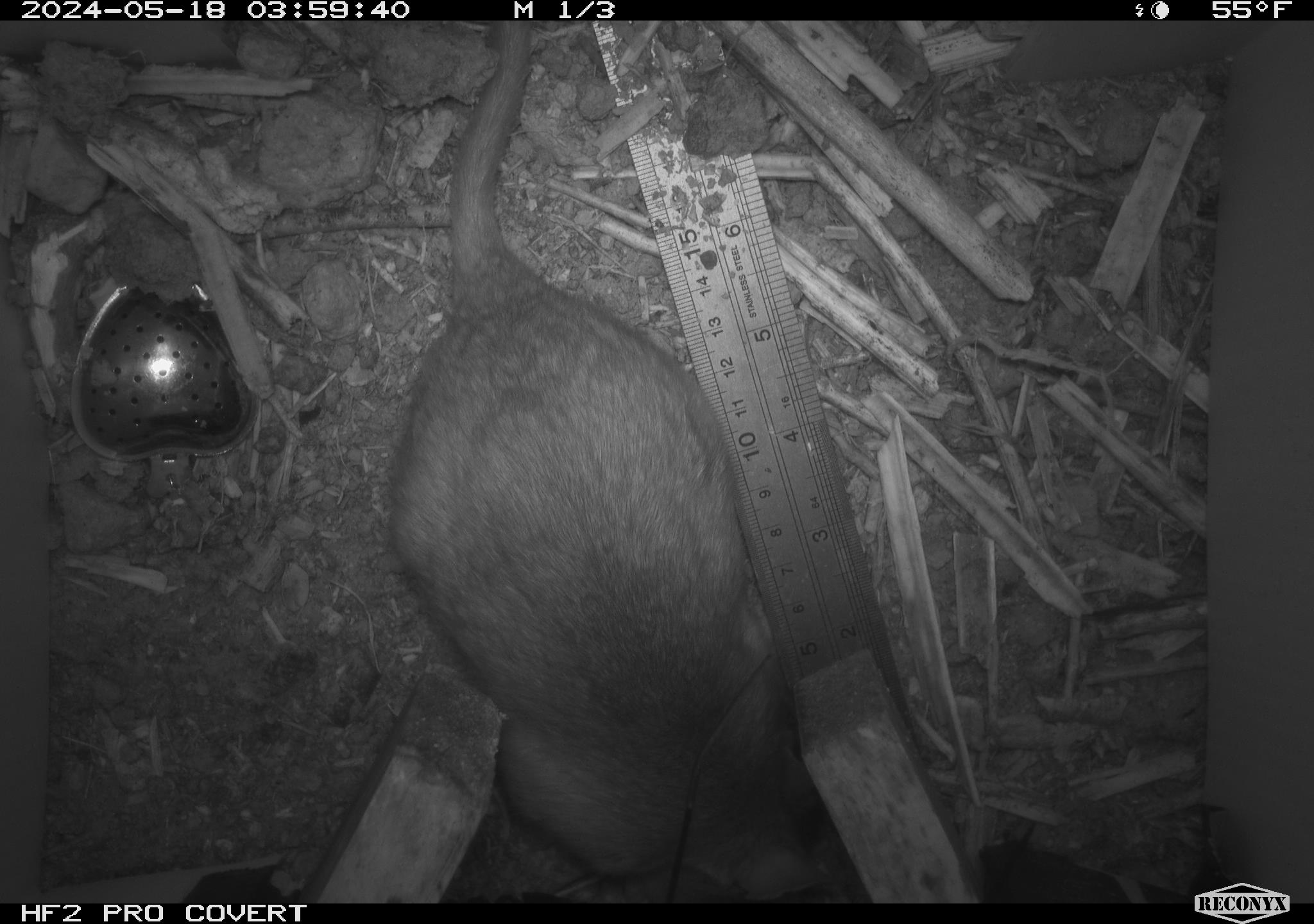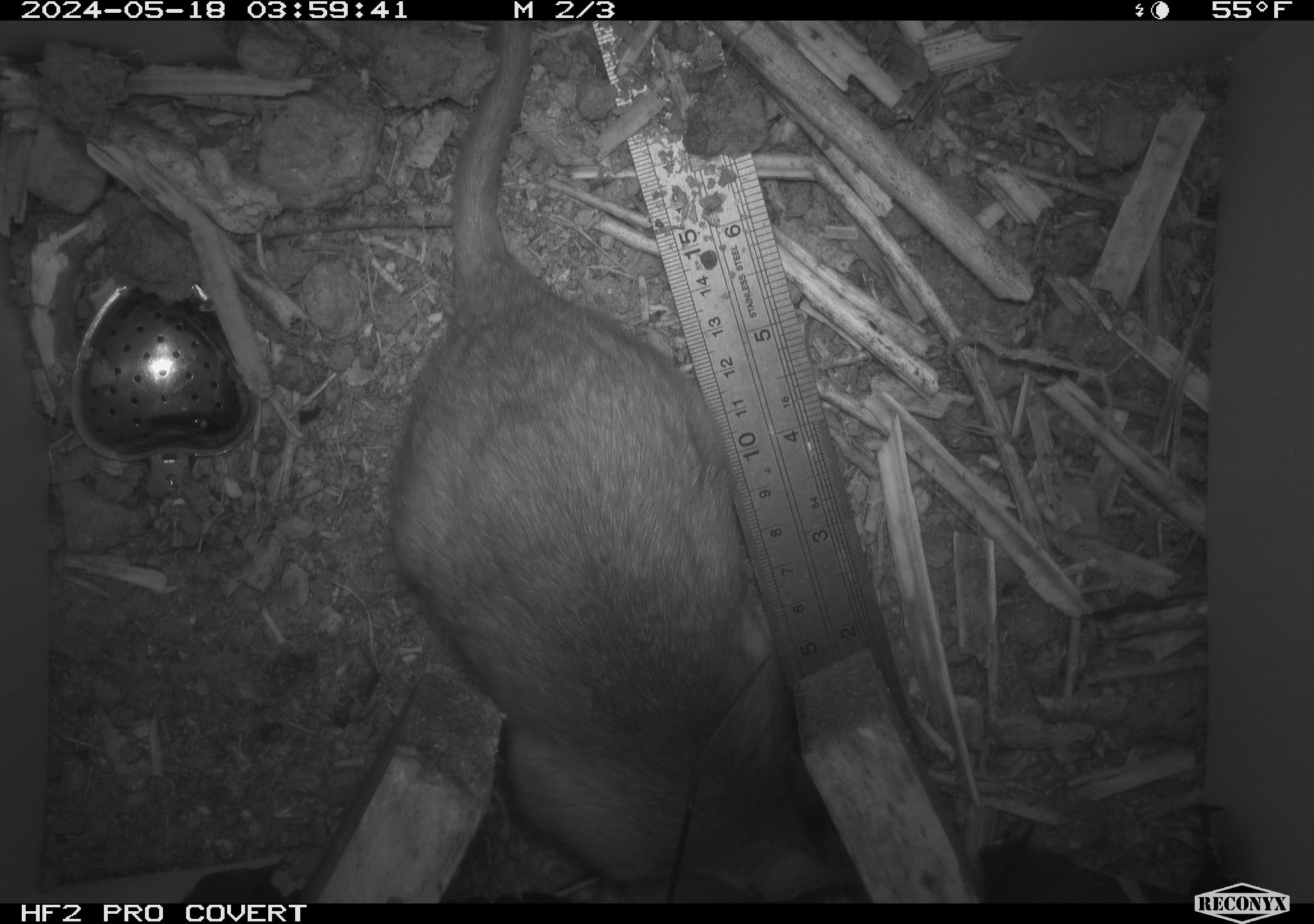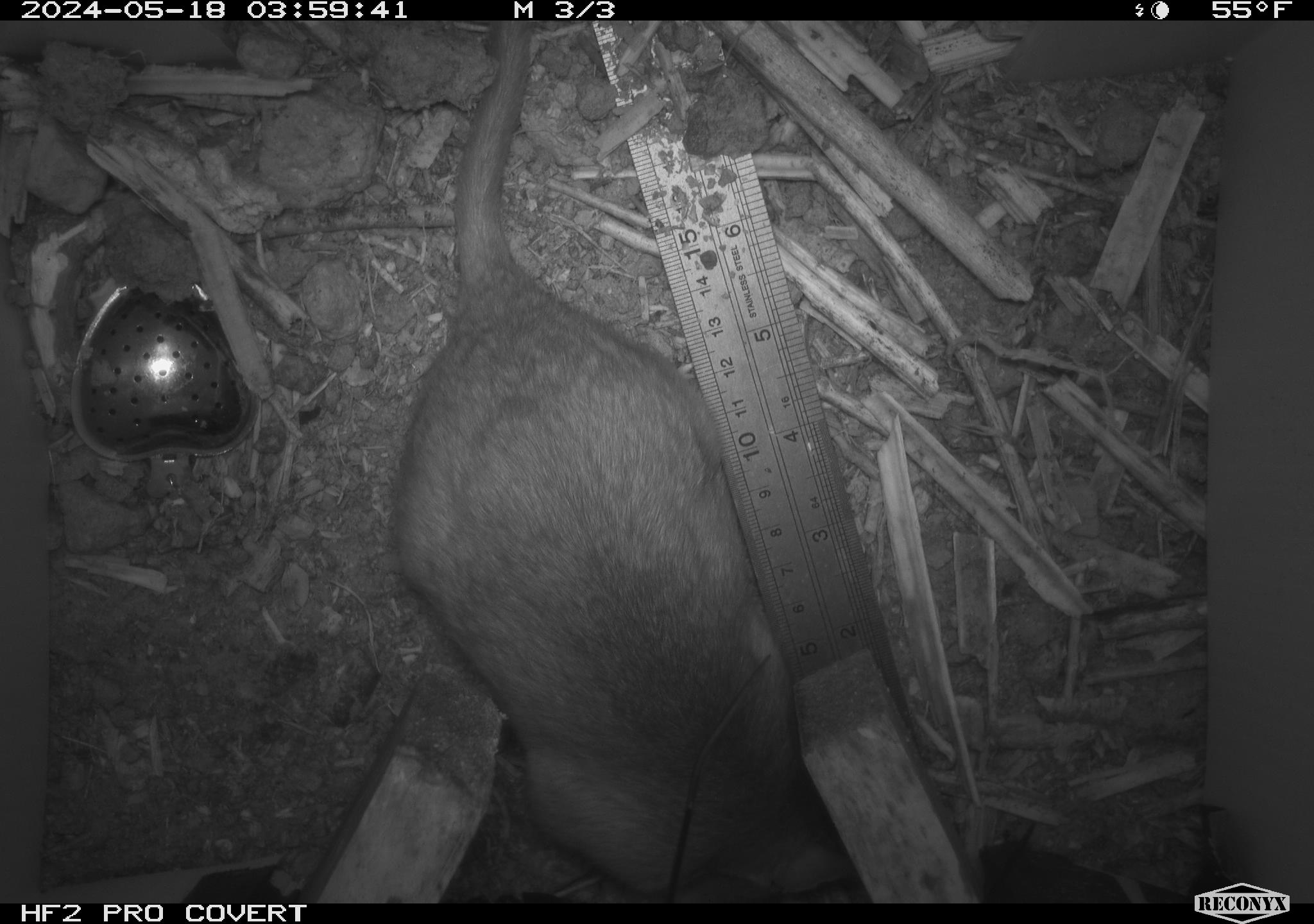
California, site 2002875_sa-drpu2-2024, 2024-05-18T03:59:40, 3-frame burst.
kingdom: Animalia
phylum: Chordata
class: Mammalia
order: Rodentia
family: Cricetidae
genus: Neotoma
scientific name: Neotoma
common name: pack rat or woodrat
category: neotoma species